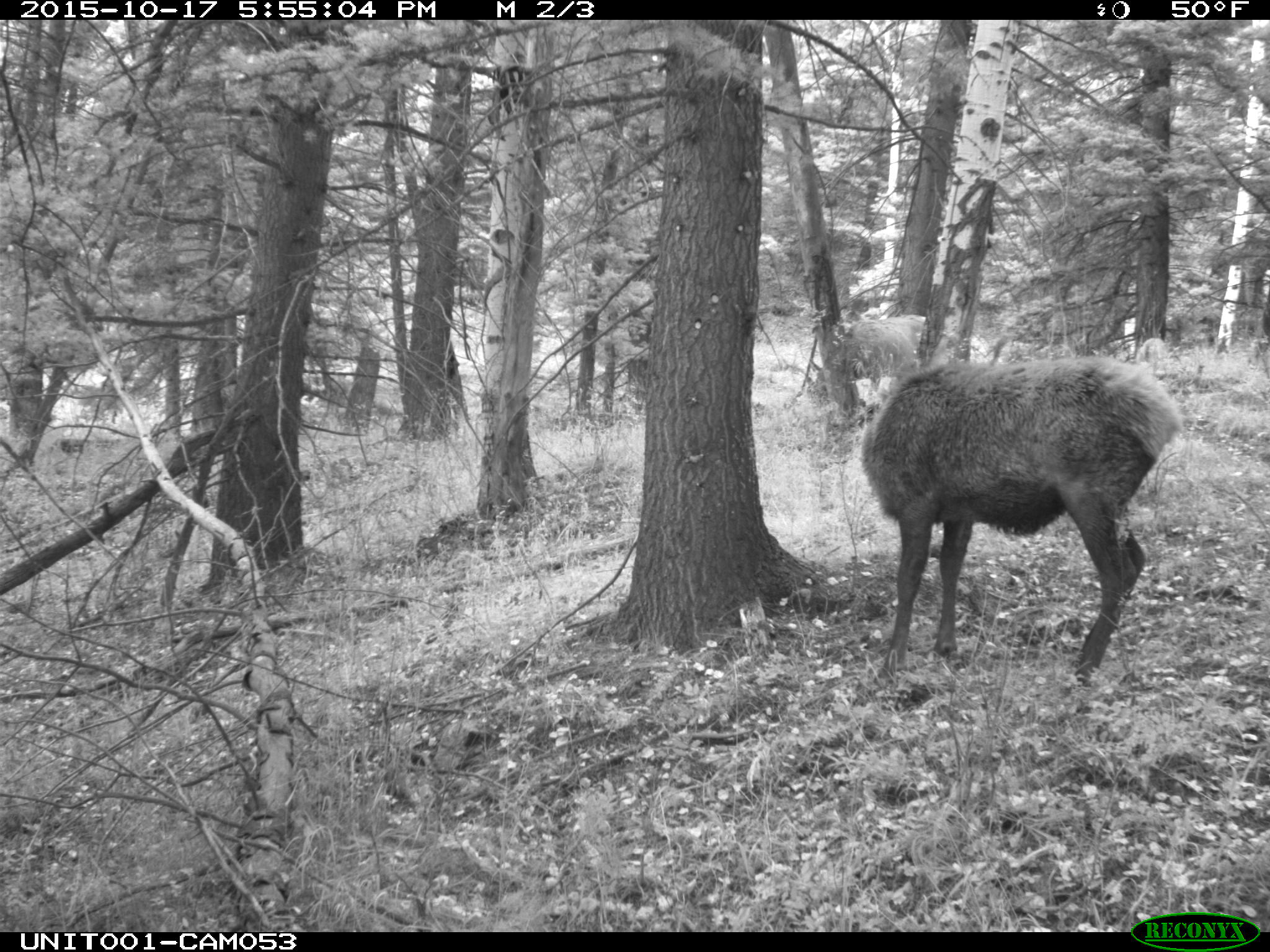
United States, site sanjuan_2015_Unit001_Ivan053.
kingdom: Animalia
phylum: Chordata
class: Mammalia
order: Artiodactyla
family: Cervidae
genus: Cervus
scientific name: Cervus elaphus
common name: red deer